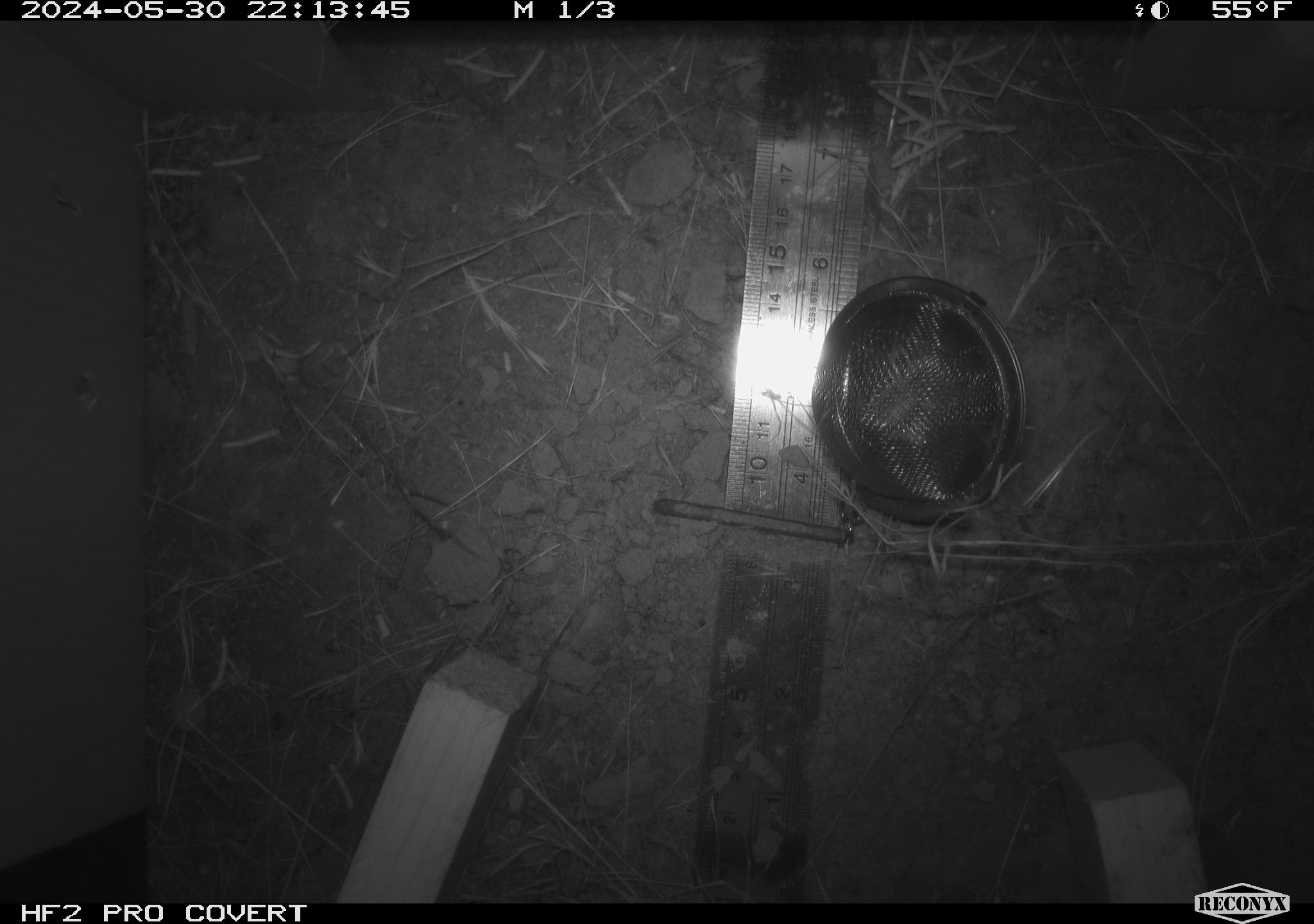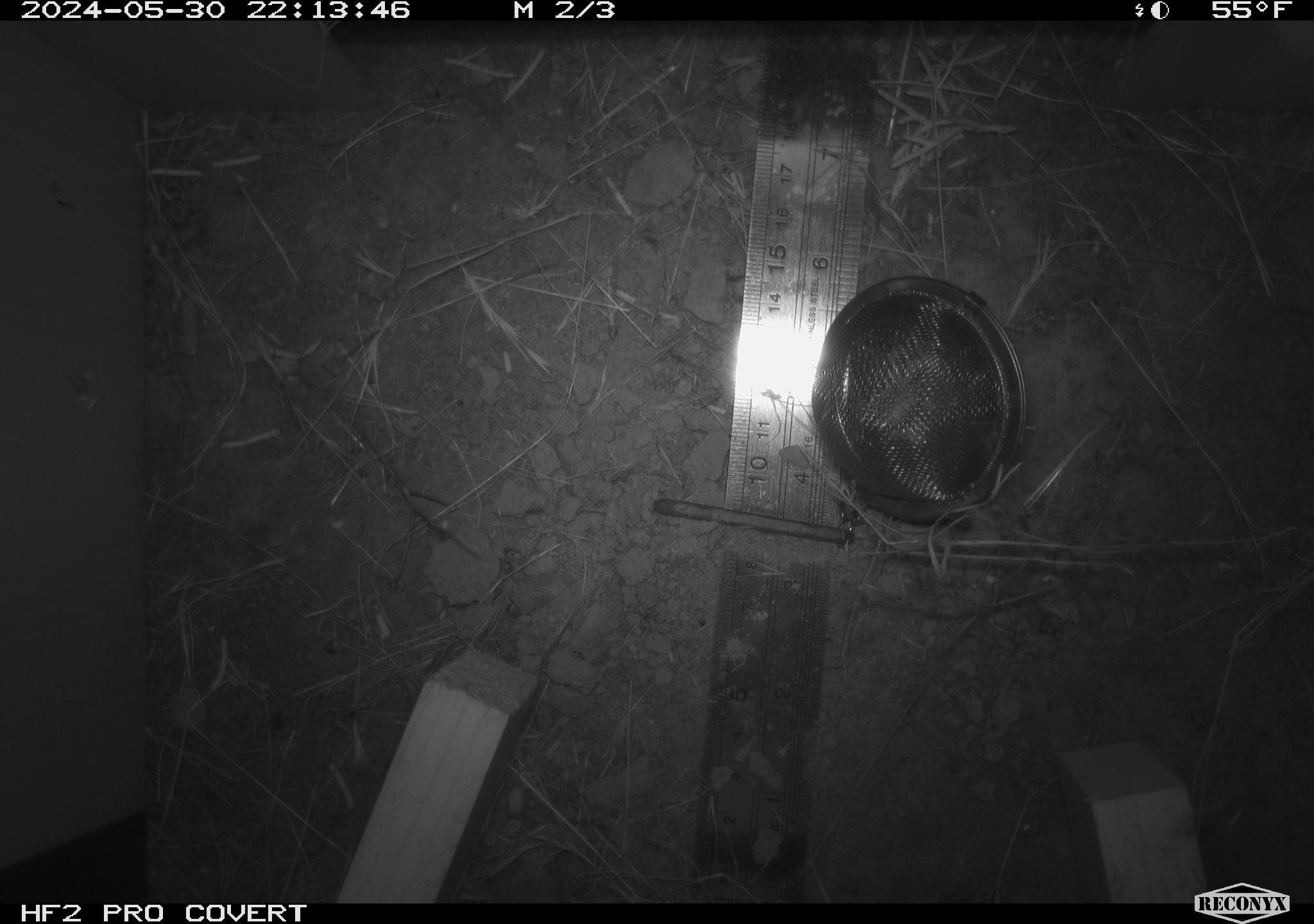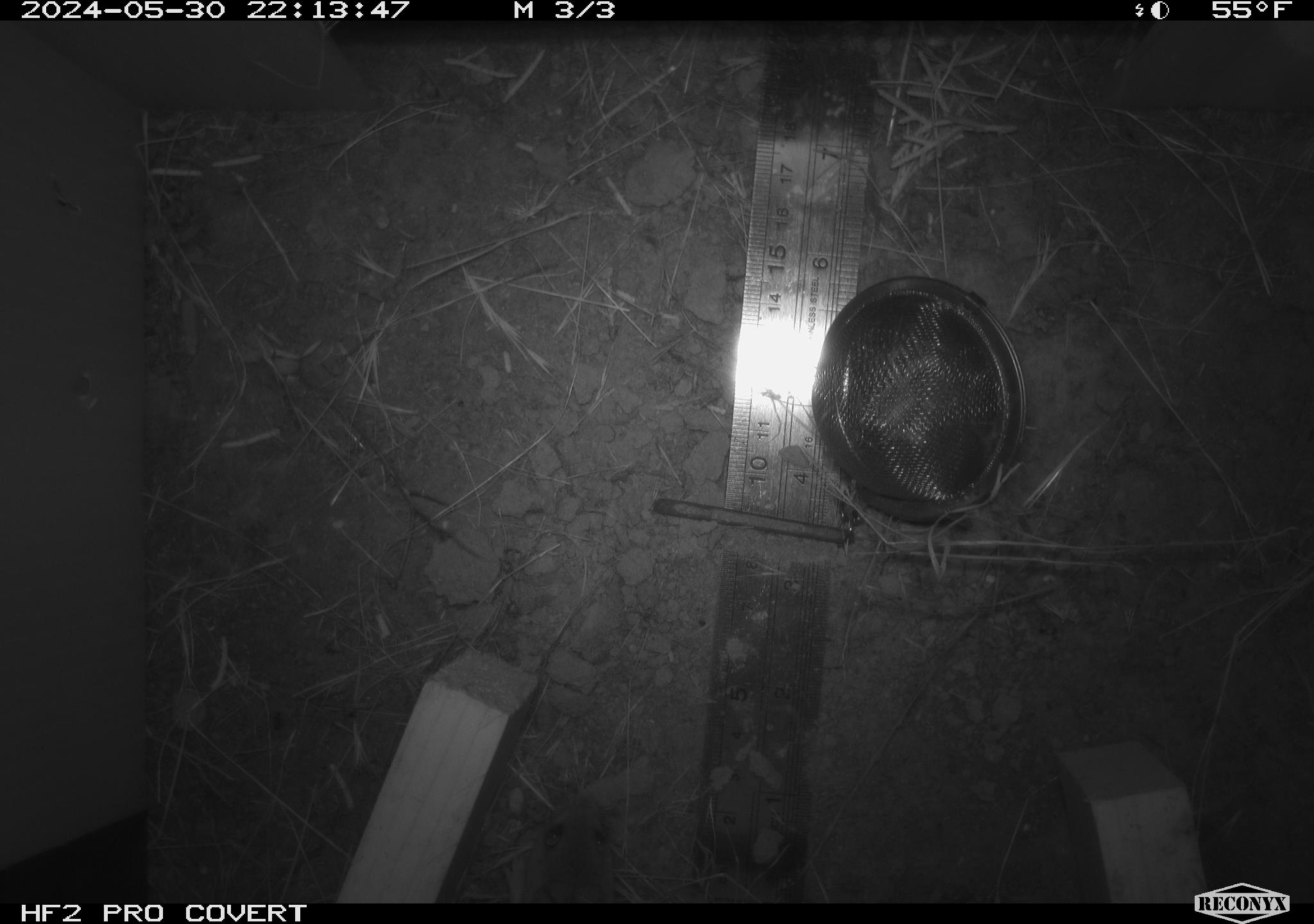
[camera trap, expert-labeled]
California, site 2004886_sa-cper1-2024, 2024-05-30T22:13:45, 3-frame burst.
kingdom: Animalia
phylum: Chordata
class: Mammalia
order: Rodentia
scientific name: Rodentia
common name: rodent